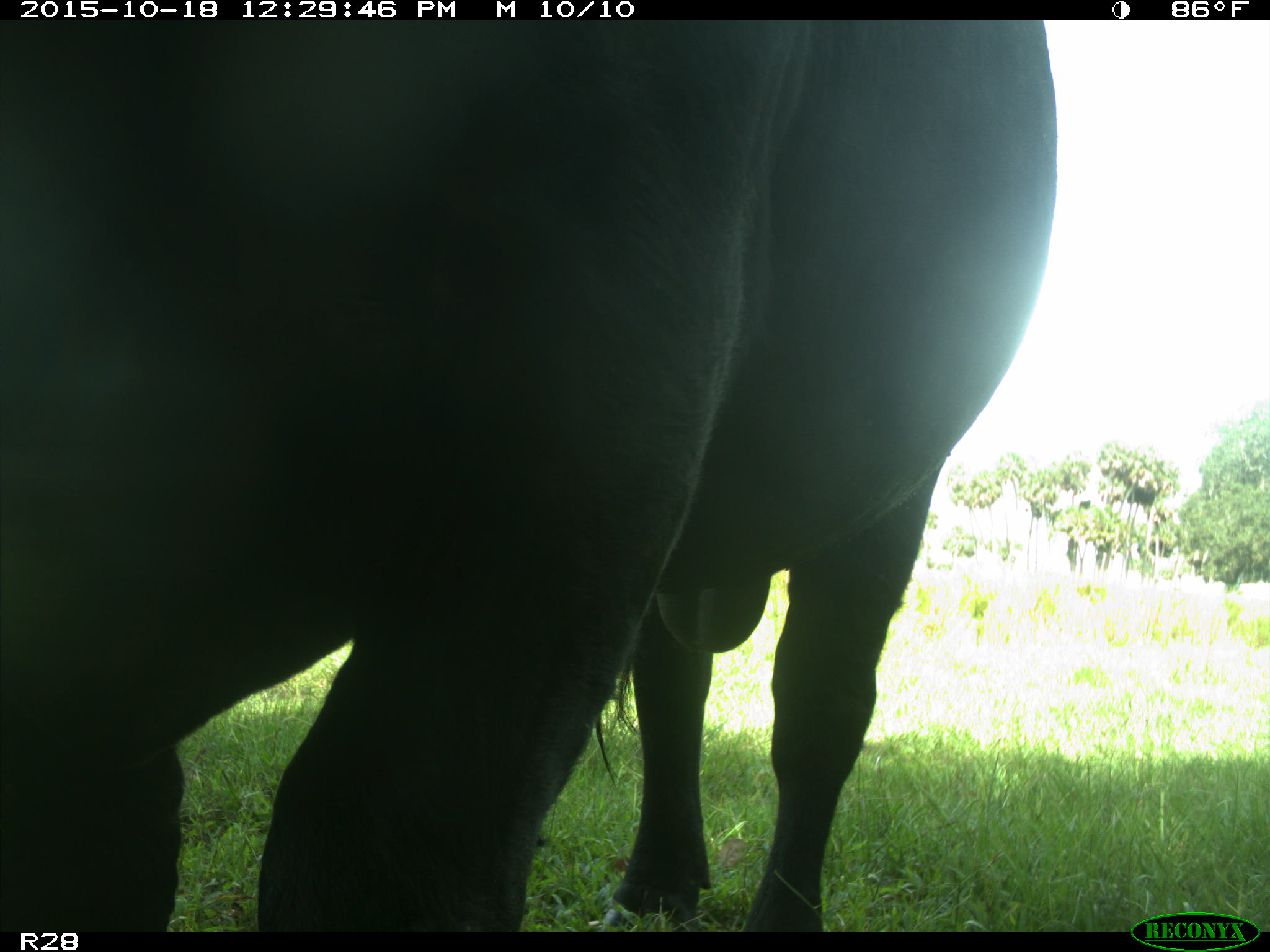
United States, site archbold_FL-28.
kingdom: Animalia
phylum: Chordata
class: Mammalia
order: Artiodactyla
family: Bovidae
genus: Bos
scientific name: Bos taurus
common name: domestic cow